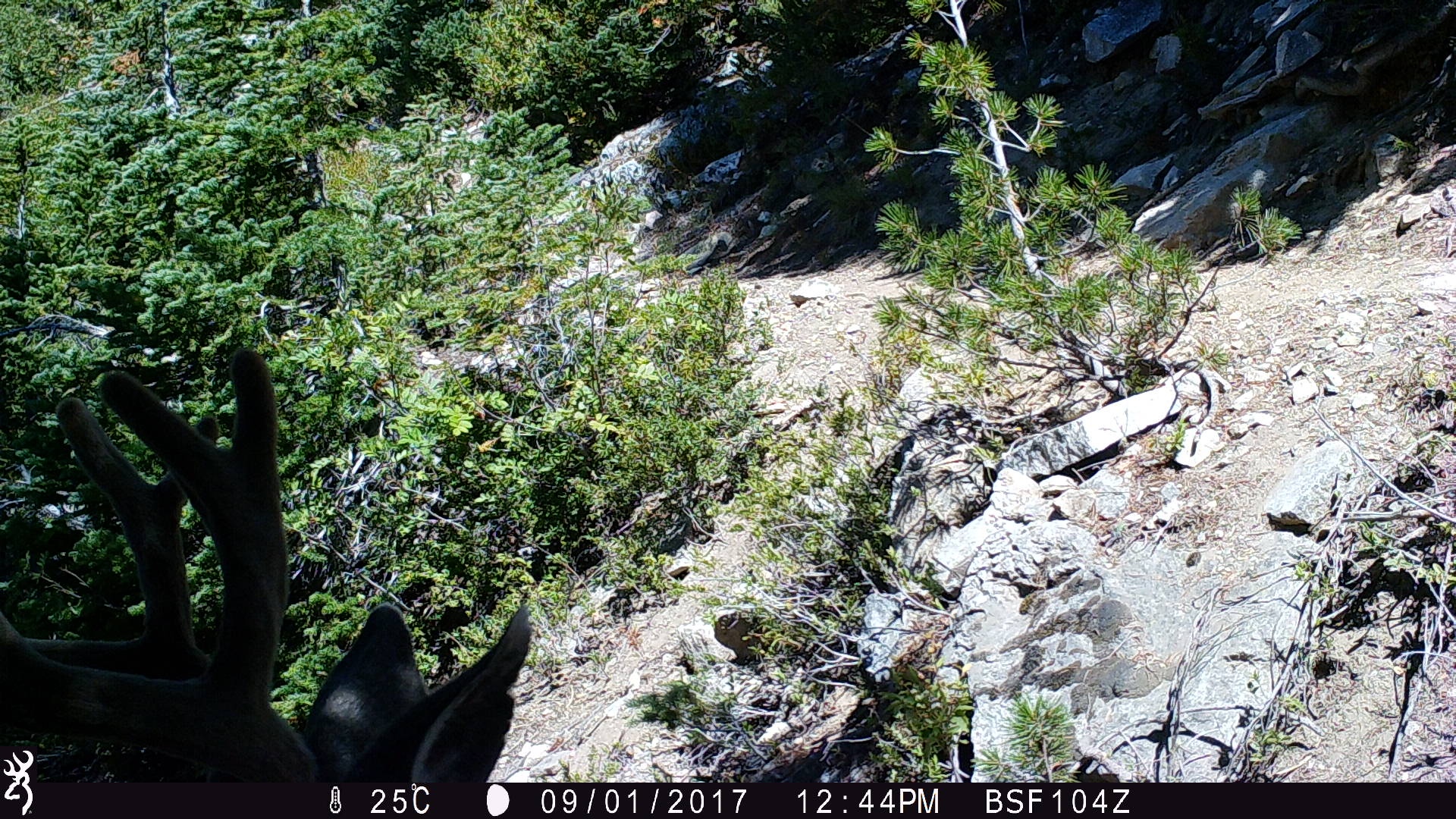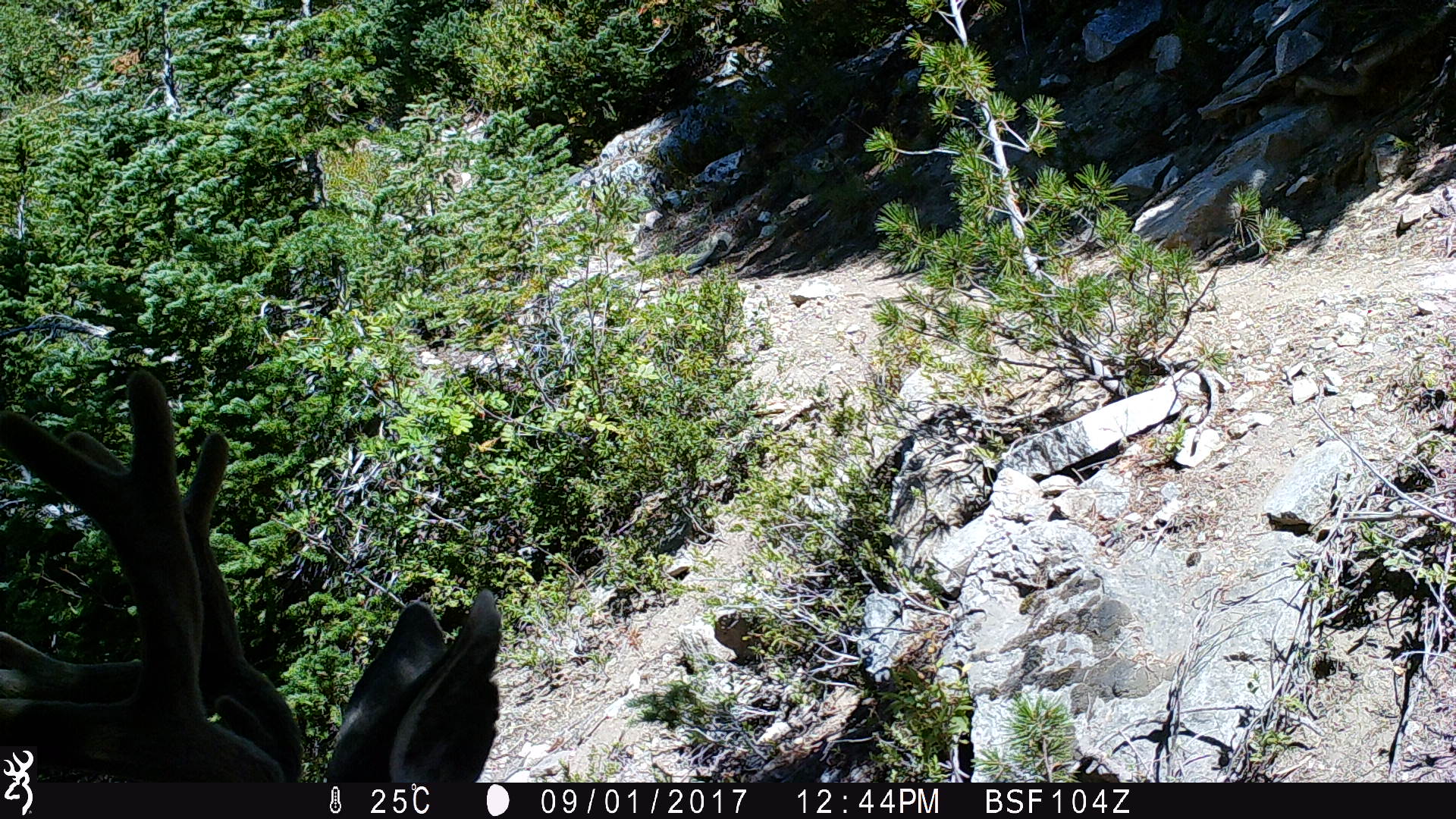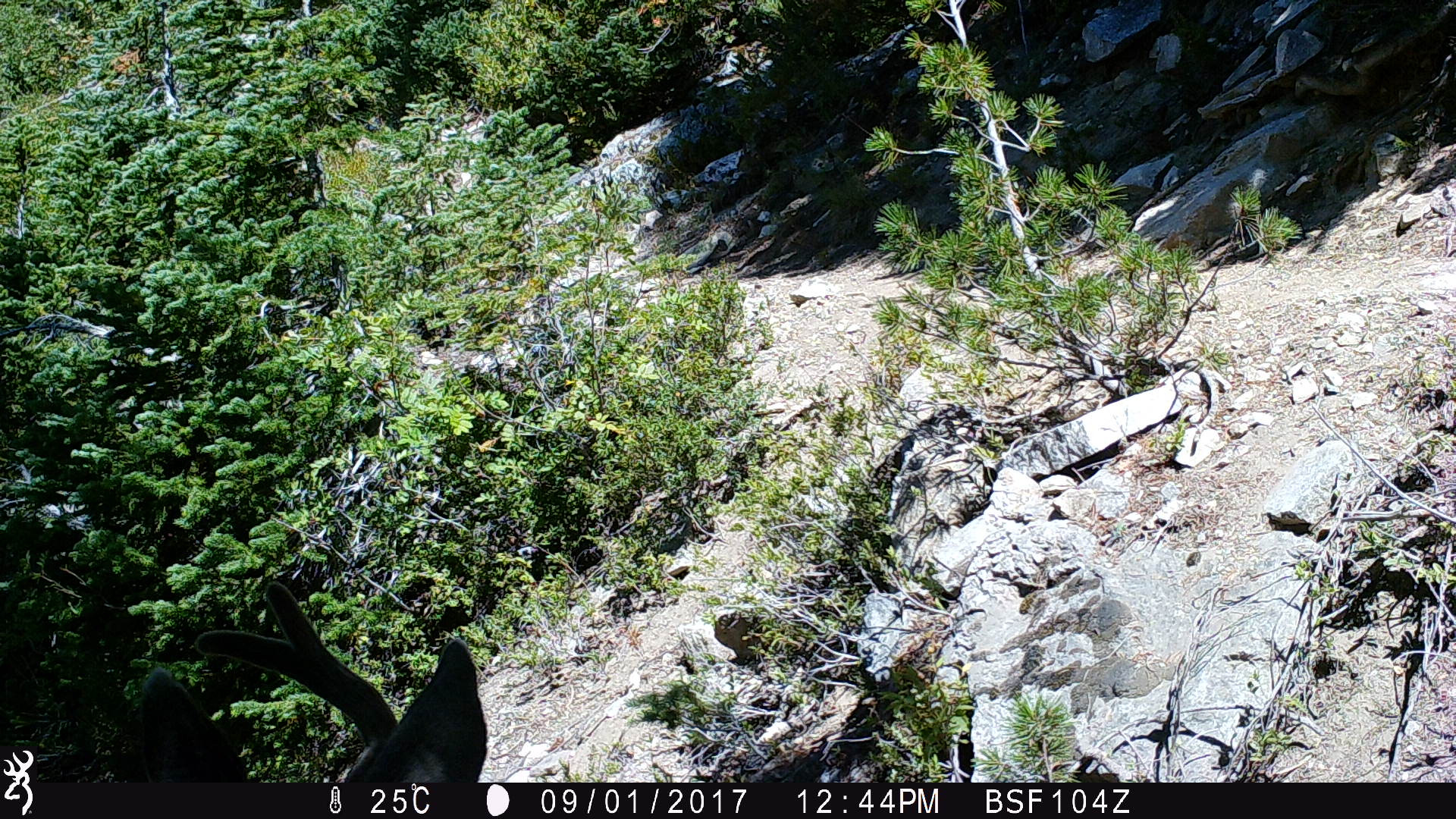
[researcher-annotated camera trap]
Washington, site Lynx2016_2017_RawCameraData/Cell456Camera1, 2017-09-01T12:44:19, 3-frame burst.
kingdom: Animalia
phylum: Chordata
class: Mammalia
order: Artiodactyla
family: Cervidae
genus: Odocoileus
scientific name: Odocoileus hemionus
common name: mule deer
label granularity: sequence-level